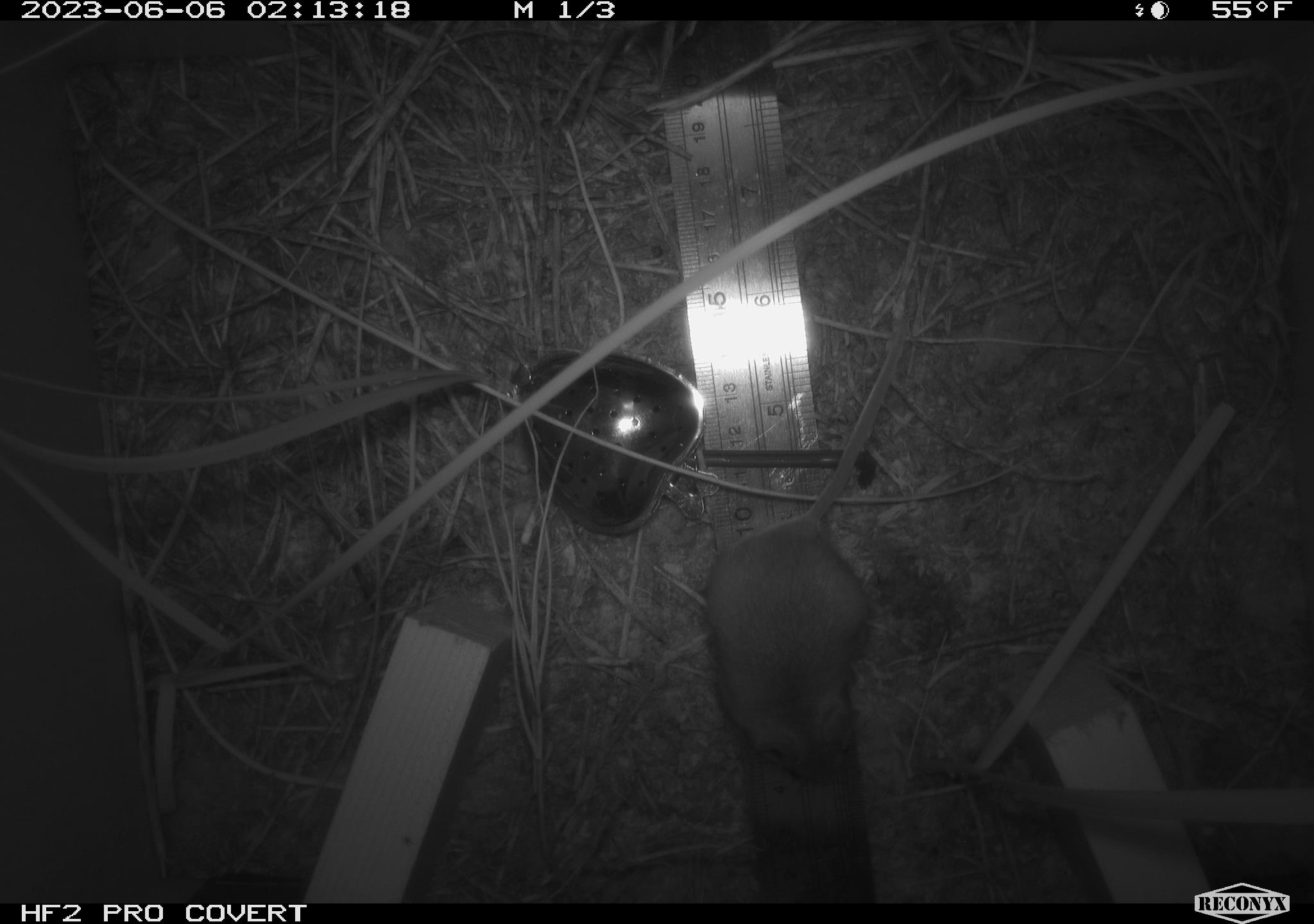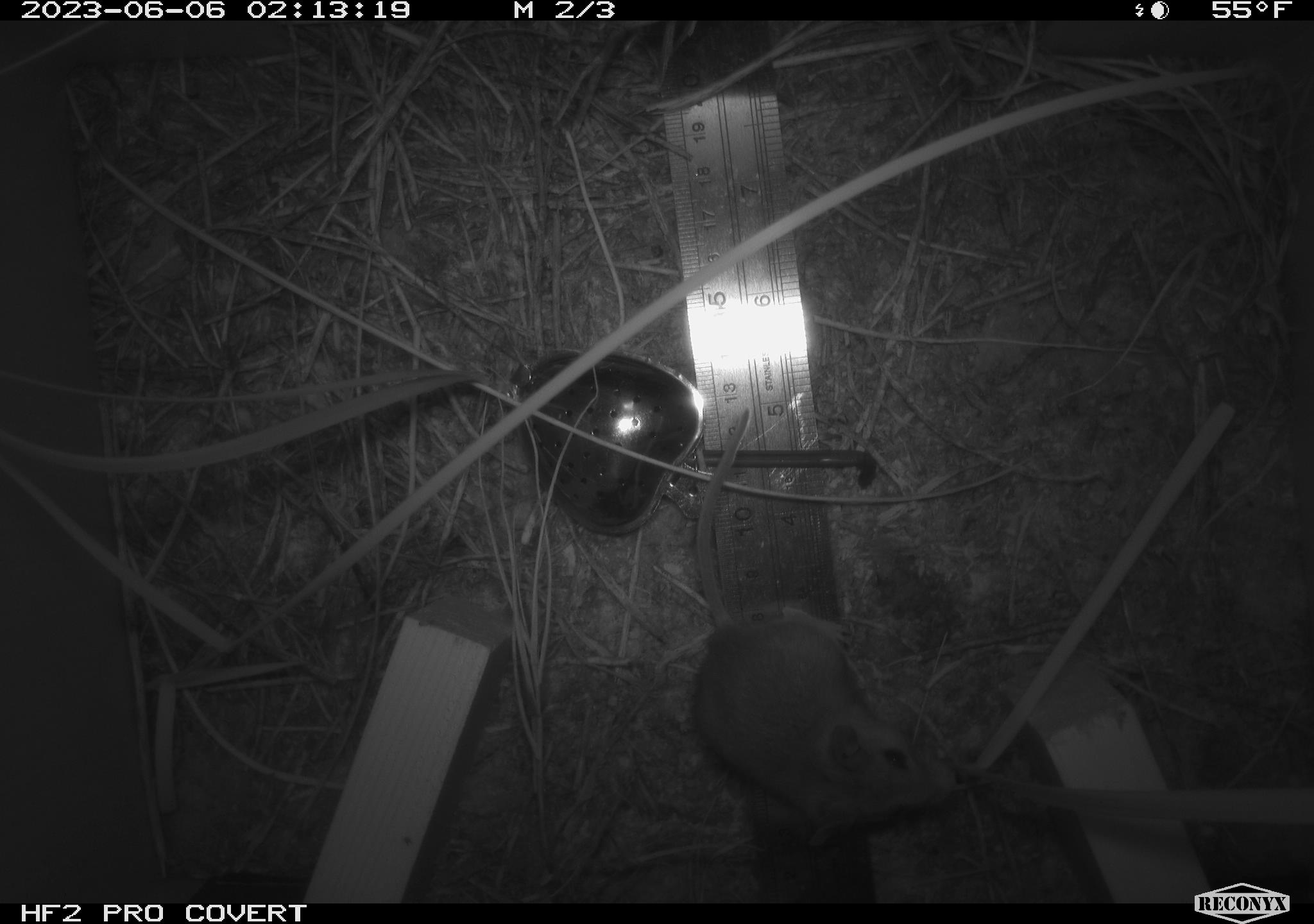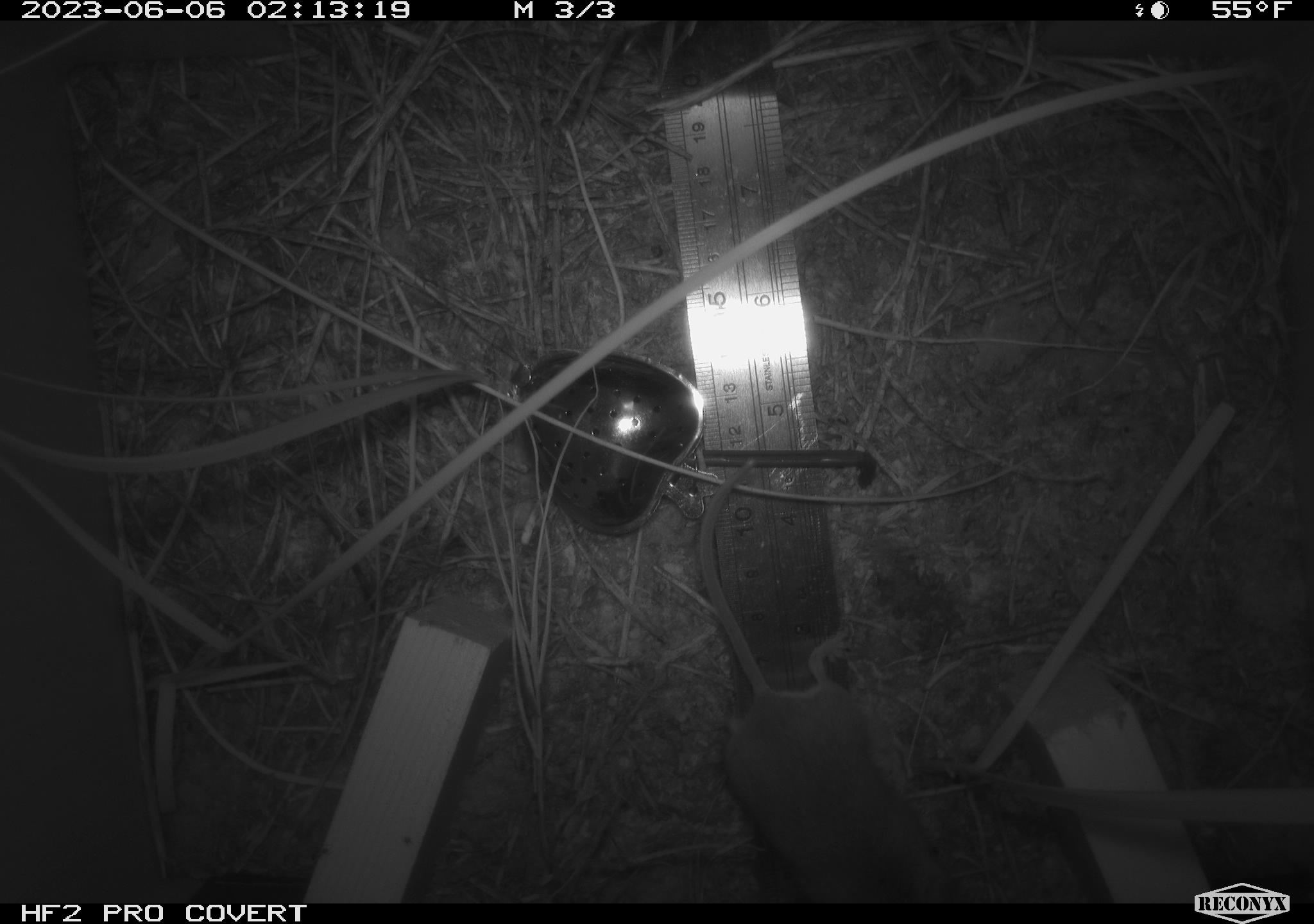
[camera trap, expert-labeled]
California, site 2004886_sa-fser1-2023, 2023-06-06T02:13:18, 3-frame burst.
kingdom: Animalia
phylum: Chordata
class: Mammalia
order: Rodentia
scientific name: Rodentia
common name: mouse species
Mouse species (Rodentia).